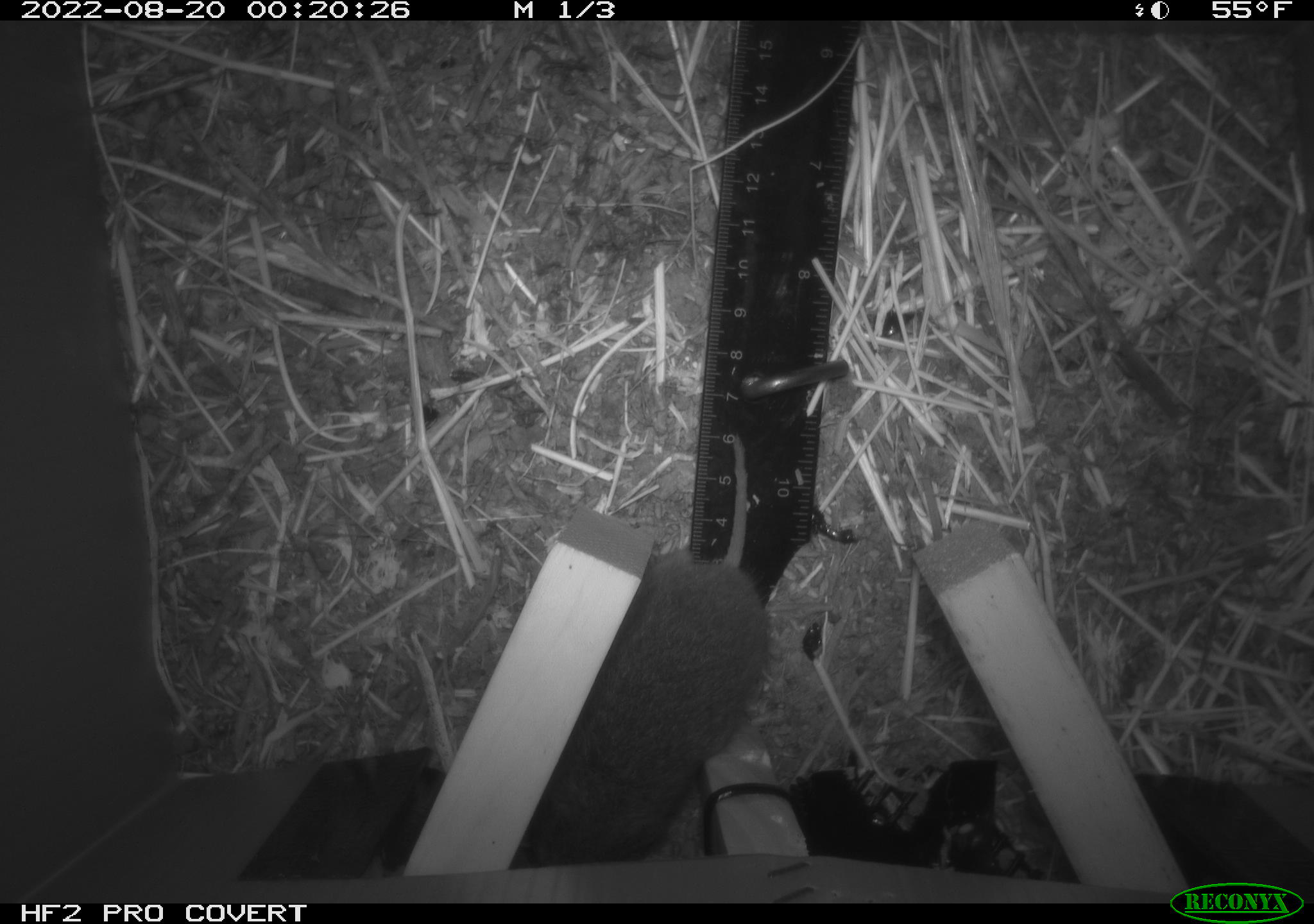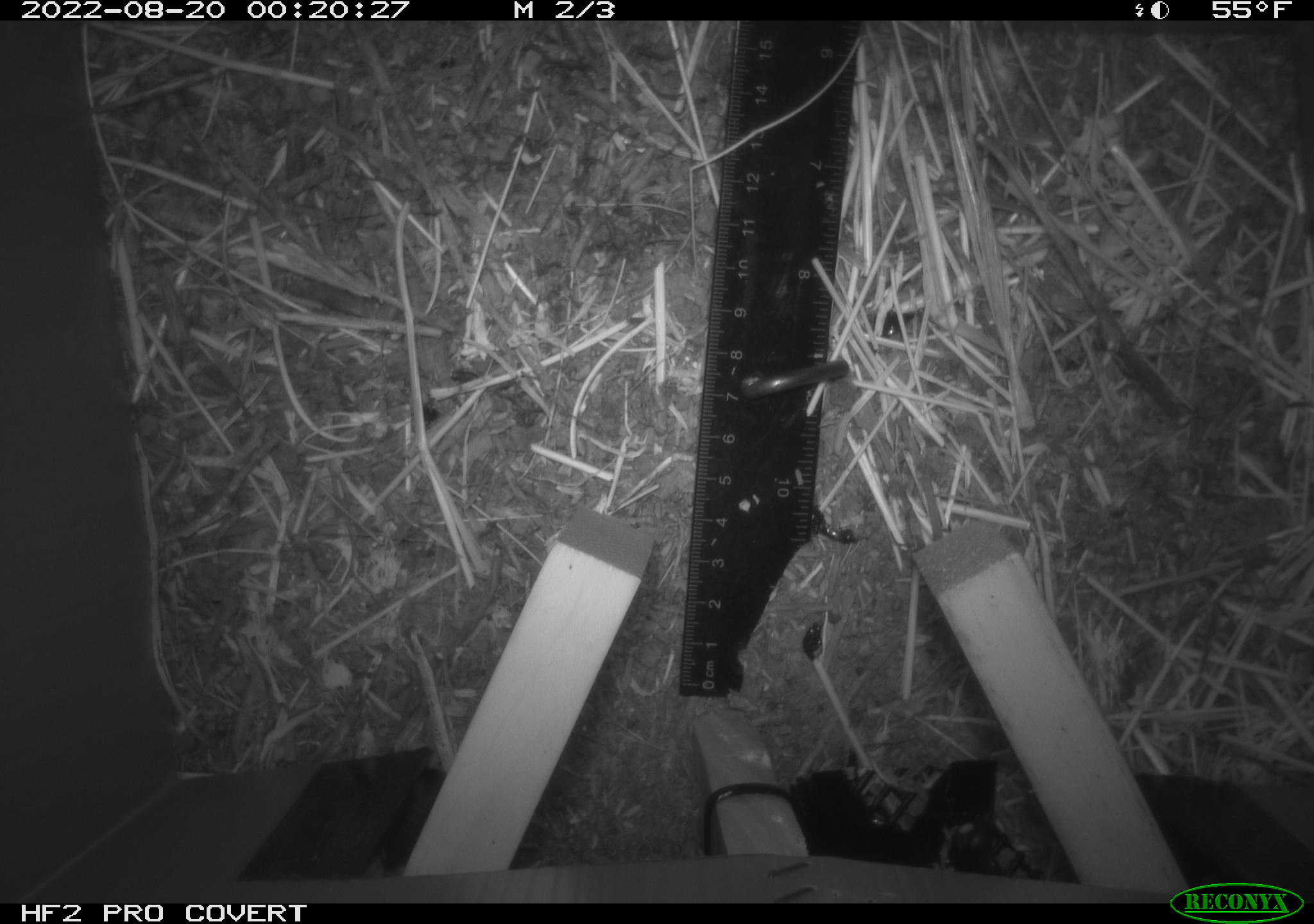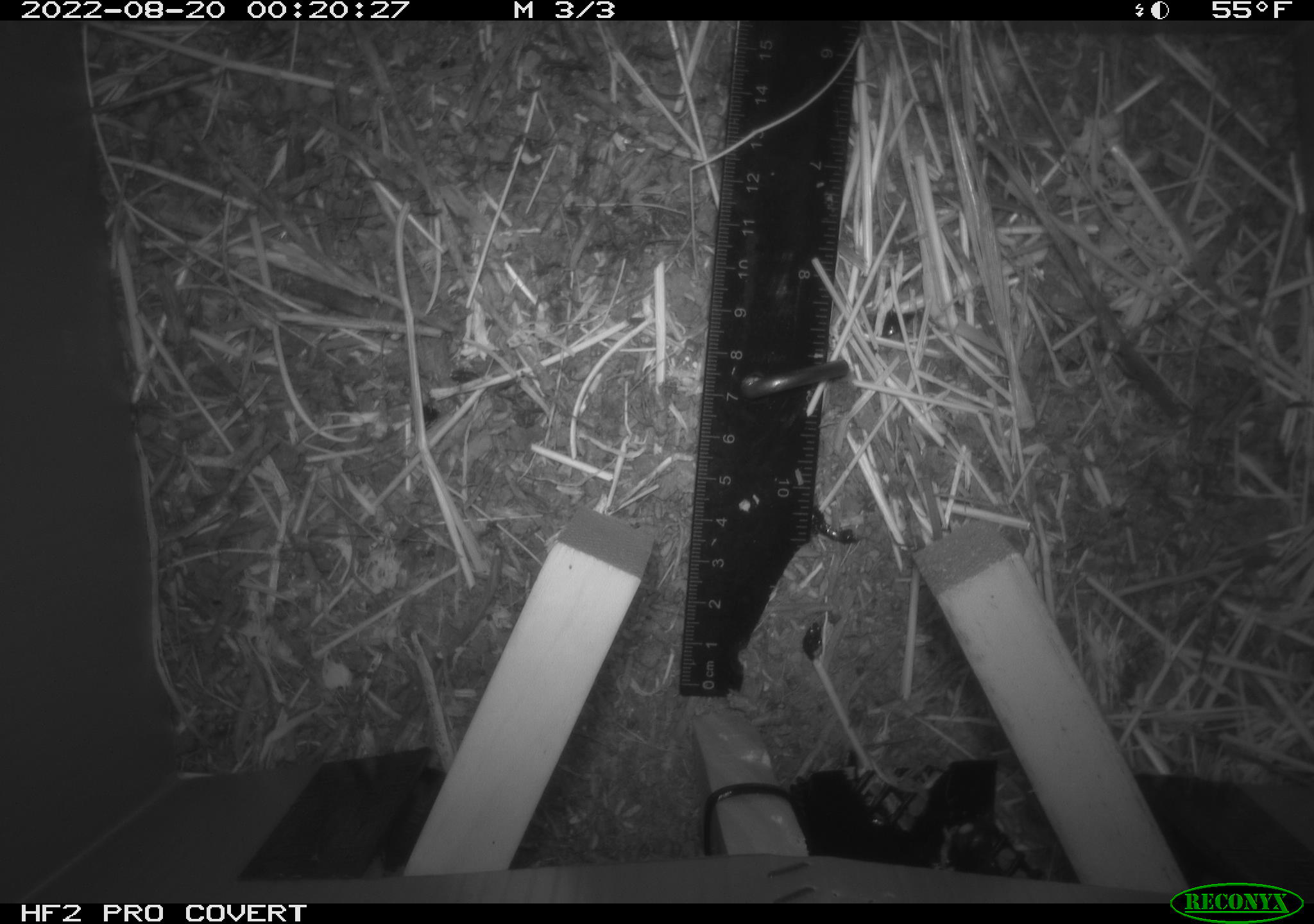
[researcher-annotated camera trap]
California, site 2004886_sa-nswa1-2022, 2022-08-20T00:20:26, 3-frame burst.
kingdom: Animalia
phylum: Chordata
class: Mammalia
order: Rodentia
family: Cricetidae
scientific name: Cricetidae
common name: hamsters, voles, lemmings, and allies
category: cricetidae family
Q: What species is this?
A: Cricetidae family (hamsters, voles, lemmings, and allies) (Cricetidae).